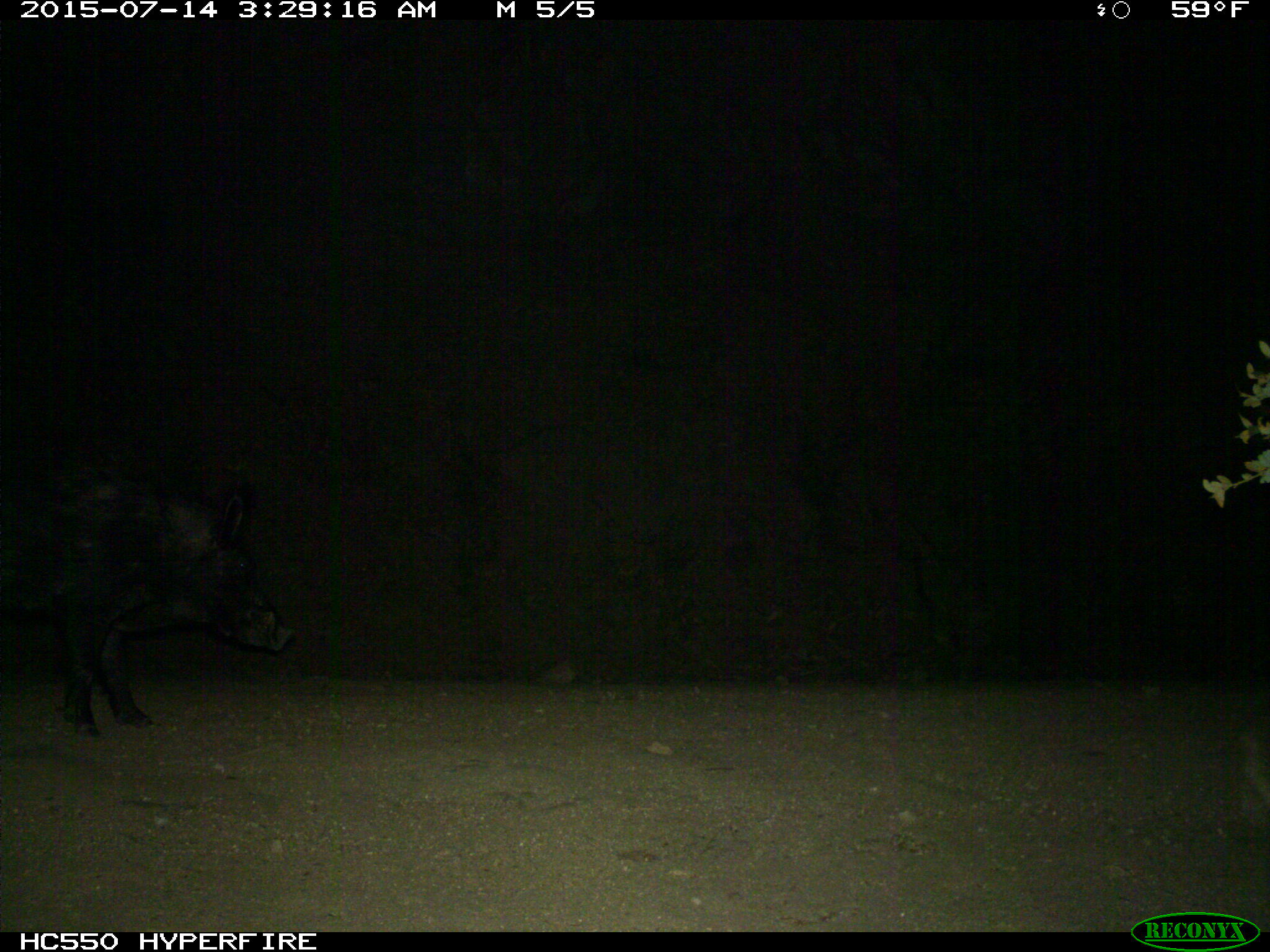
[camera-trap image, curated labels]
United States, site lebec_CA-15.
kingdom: Animalia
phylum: Chordata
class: Mammalia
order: Artiodactyla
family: Suidae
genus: Sus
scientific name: Sus scrofa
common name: wild boar